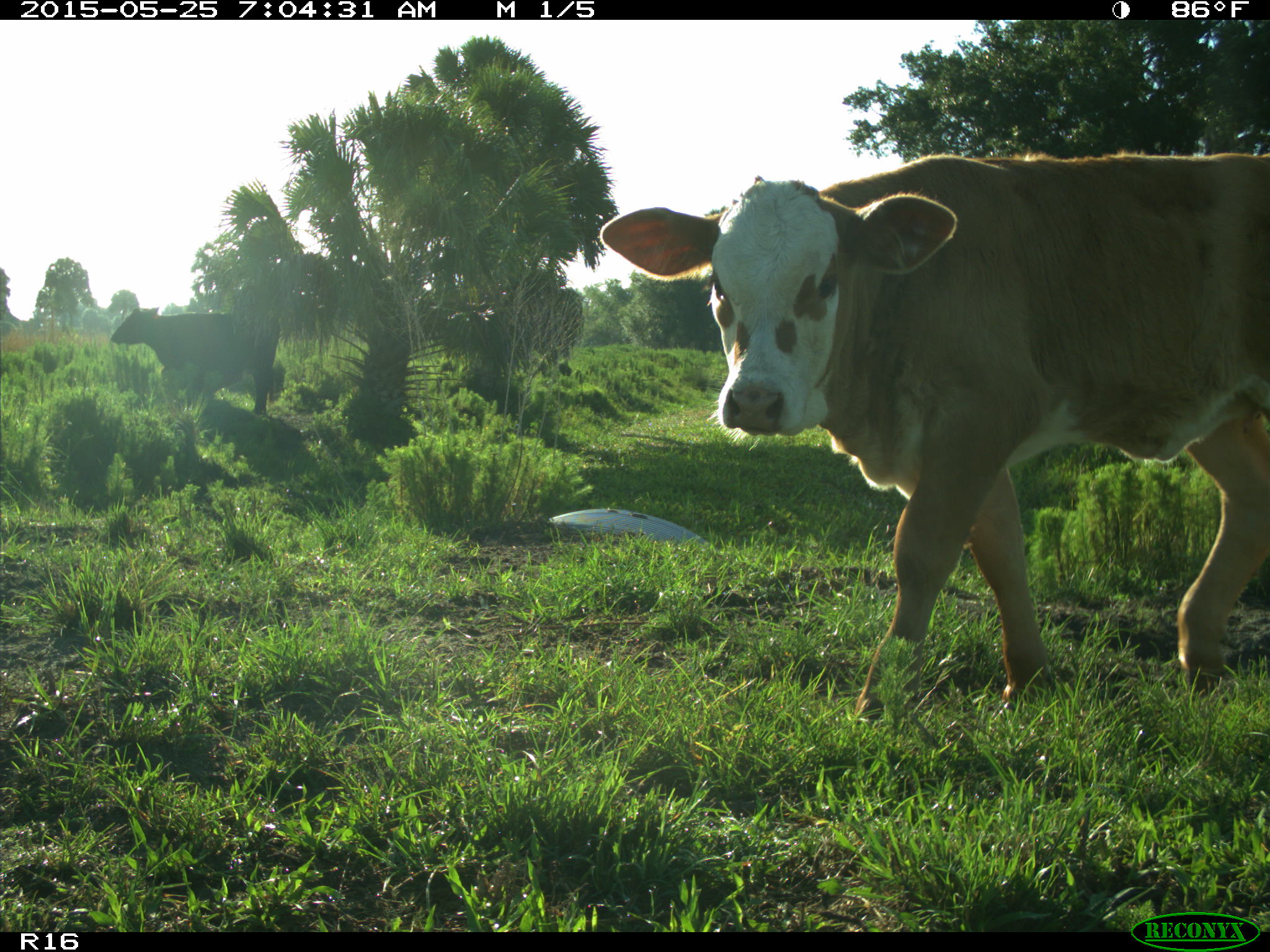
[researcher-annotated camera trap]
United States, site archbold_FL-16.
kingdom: Animalia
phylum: Chordata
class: Mammalia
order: Artiodactyla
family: Bovidae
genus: Bos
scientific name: Bos taurus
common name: domestic cow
Bos taurus (domestic cow).